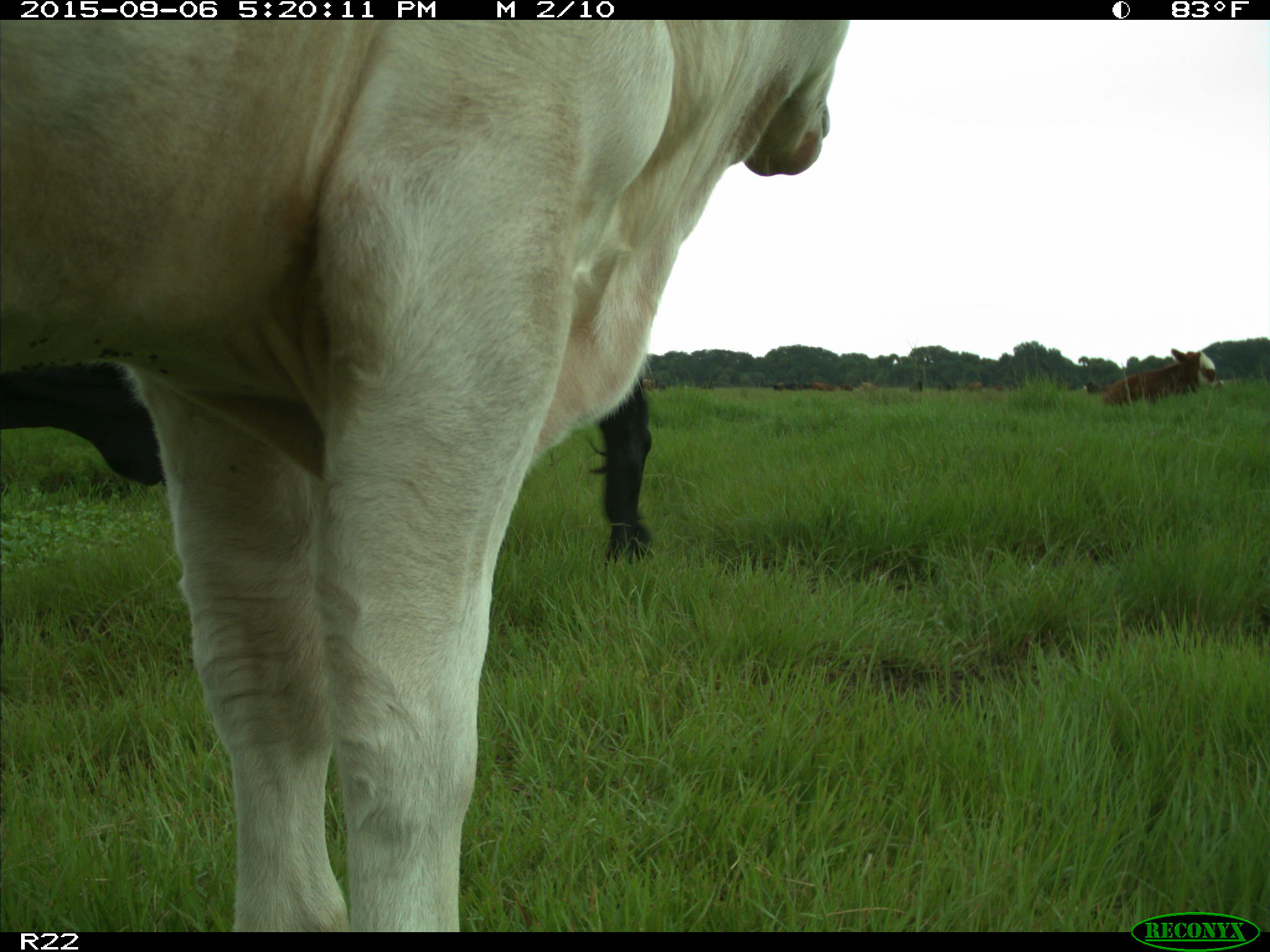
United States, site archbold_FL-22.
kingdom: Animalia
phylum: Chordata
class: Mammalia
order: Artiodactyla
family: Bovidae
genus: Bos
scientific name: Bos taurus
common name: domestic cow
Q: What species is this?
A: Bos taurus (domestic cow).